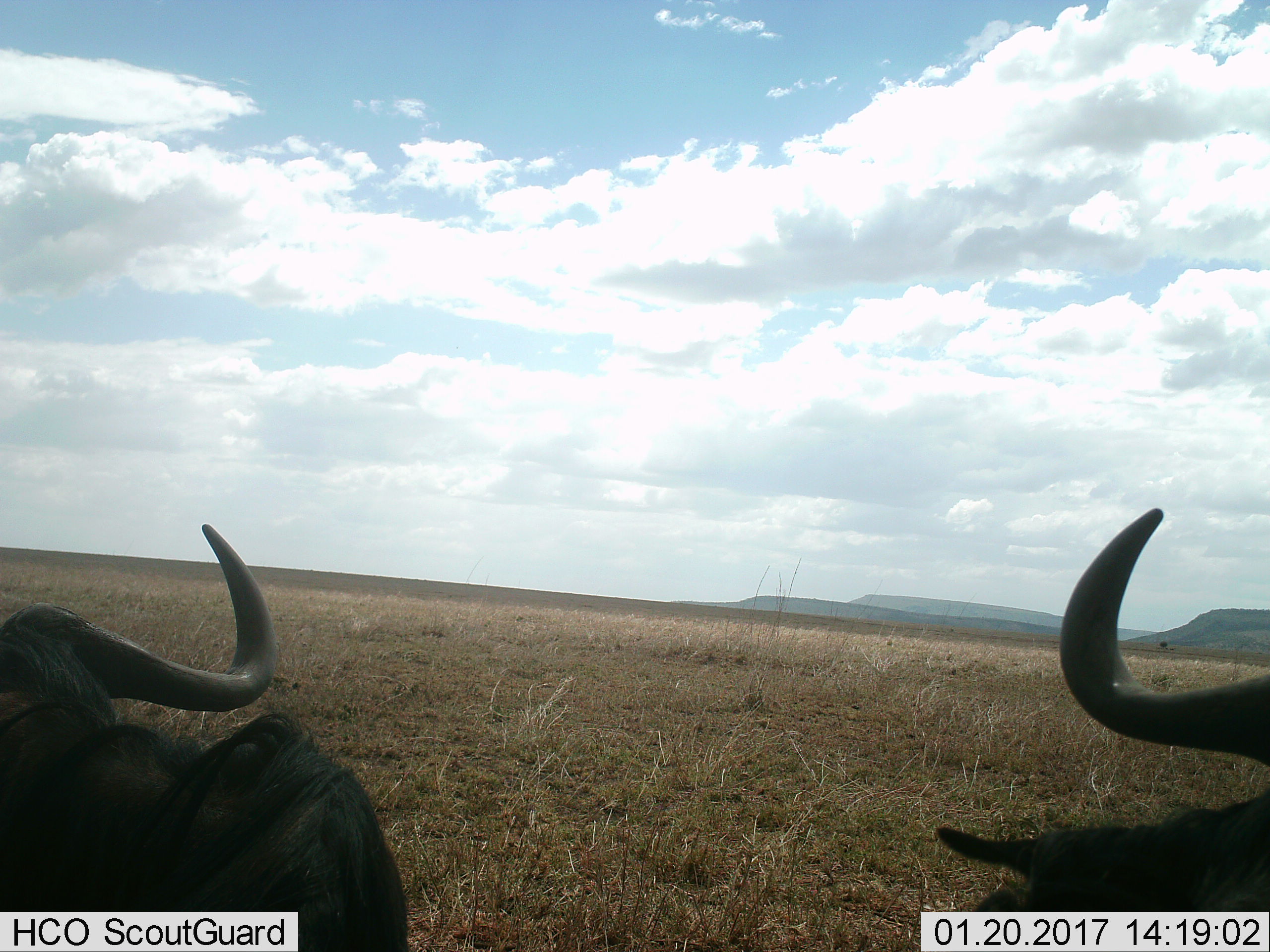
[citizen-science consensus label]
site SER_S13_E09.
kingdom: Animalia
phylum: Chordata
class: Mammalia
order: Artiodactyla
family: Bovidae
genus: Syncerus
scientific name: Syncerus caffer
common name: african buffalo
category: buffalo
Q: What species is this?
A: Buffalo (african buffalo) (Syncerus caffer).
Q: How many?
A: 2.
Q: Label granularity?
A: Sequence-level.